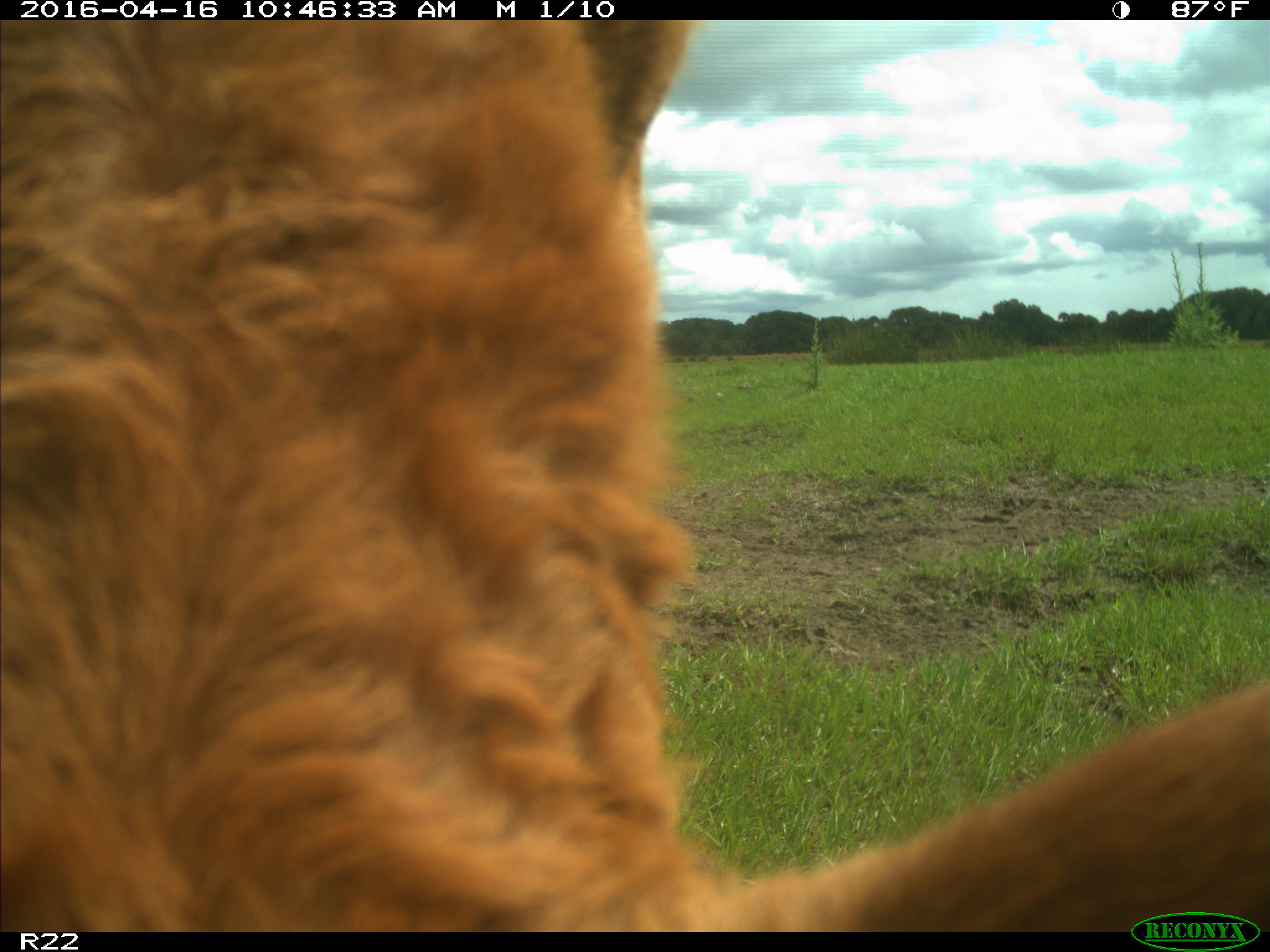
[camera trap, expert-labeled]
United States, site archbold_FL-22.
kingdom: Animalia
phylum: Chordata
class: Mammalia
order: Artiodactyla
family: Bovidae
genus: Bos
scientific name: Bos taurus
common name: domestic cow